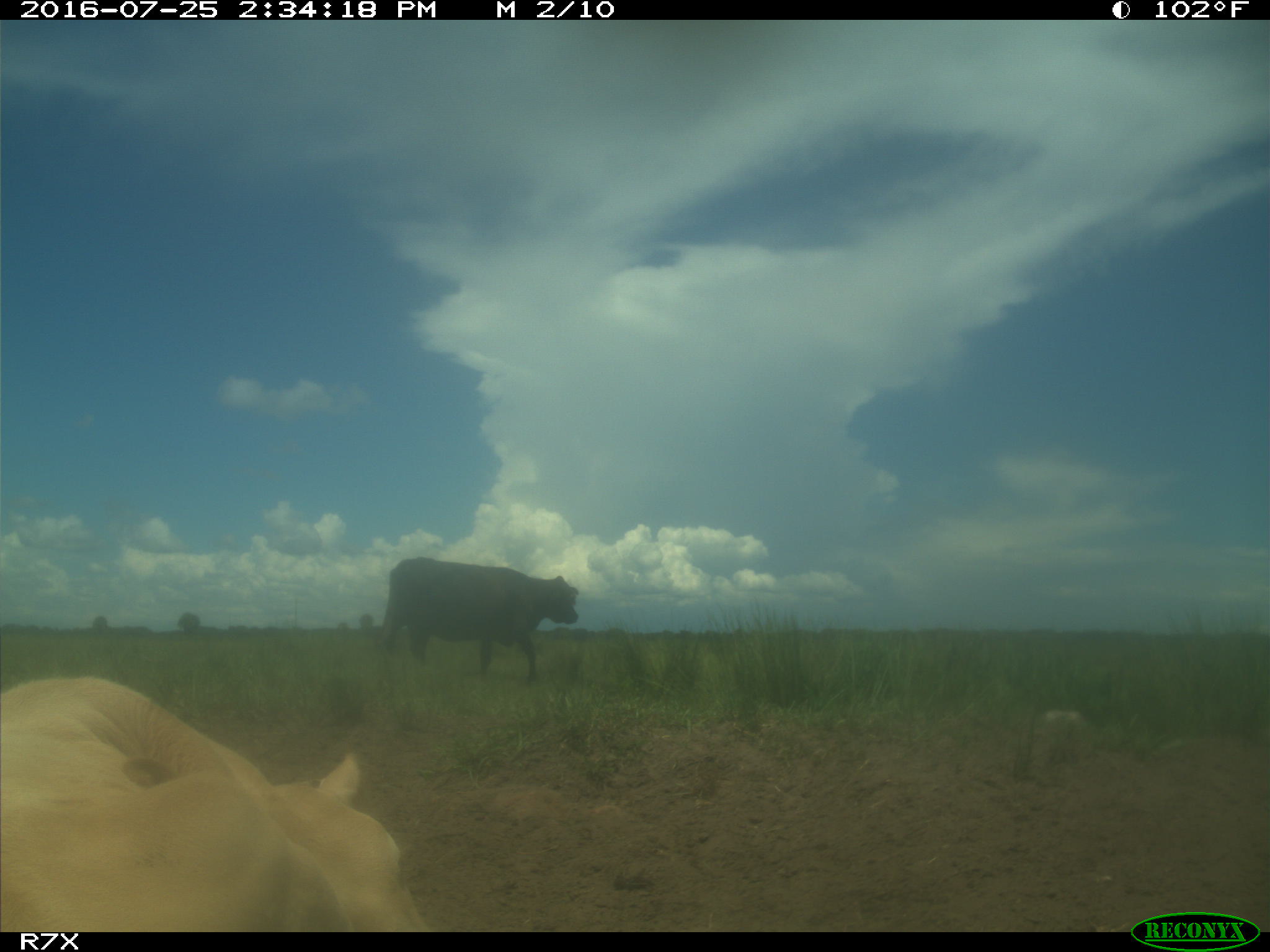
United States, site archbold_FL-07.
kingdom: Animalia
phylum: Chordata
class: Mammalia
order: Artiodactyla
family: Bovidae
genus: Bos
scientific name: Bos taurus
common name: domestic cow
Bos taurus (domestic cow).